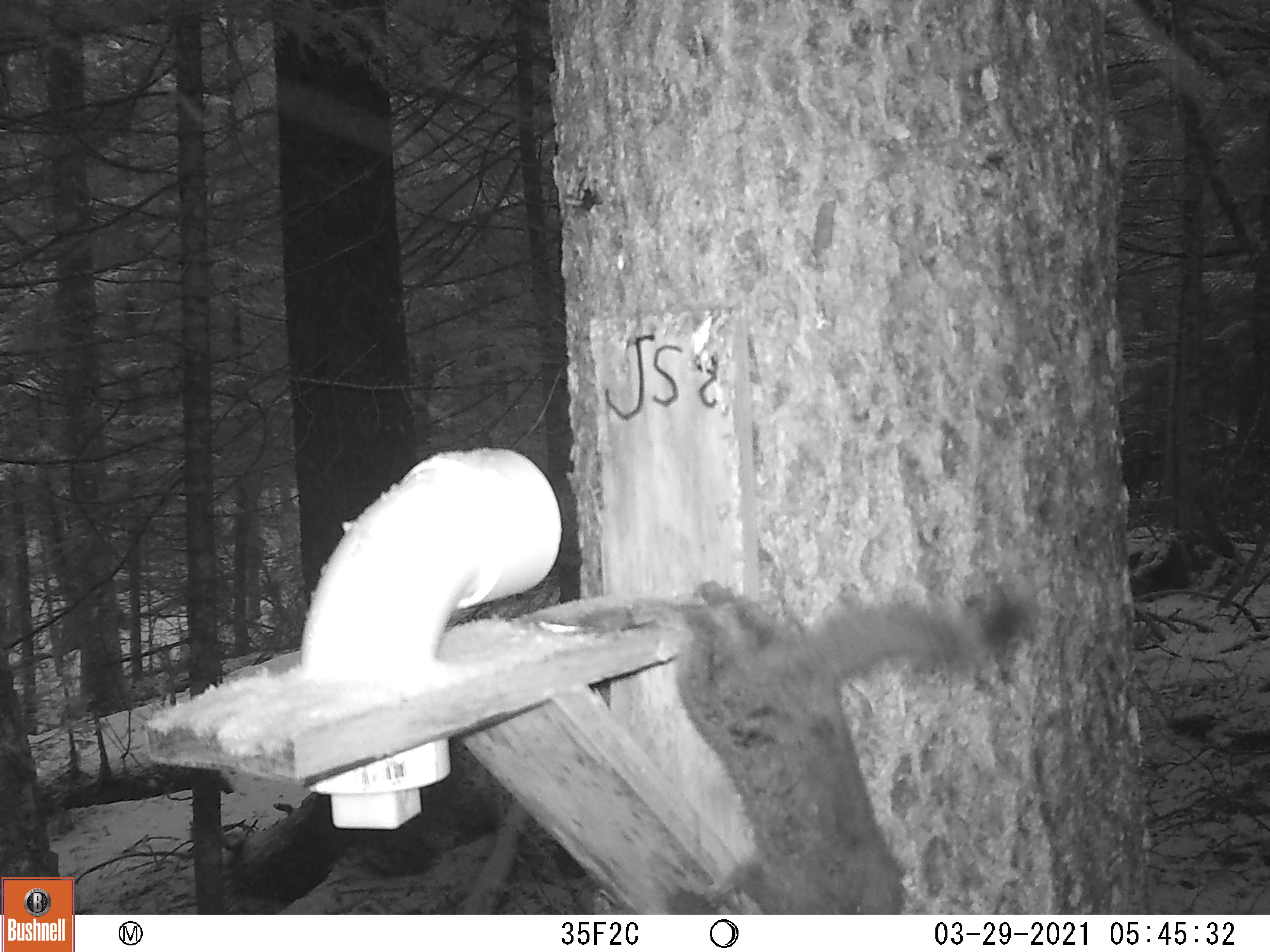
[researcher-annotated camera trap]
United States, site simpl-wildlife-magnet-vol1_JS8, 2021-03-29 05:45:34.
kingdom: Animalia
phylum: Chordata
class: Mammalia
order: Rodentia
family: Sciuridae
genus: Tamiasciurus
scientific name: Tamiasciurus hudsonicus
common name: red squirrel